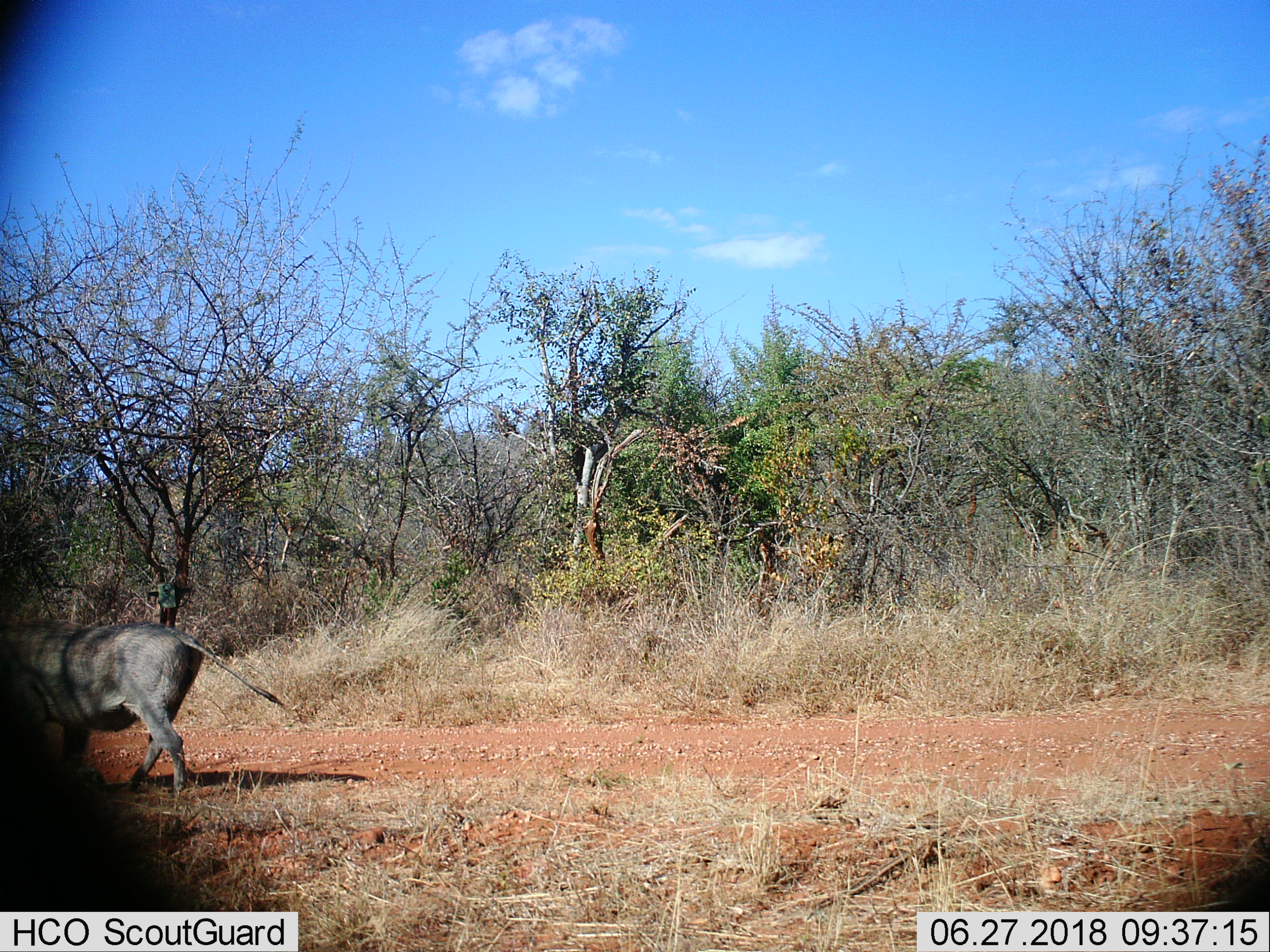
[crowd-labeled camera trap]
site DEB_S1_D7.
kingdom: Animalia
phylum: Chordata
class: Mammalia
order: Artiodactyla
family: Suidae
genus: Phacochoerus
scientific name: Phacochoerus africanus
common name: warthog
Warthog (Phacochoerus africanus), count 1. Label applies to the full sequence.